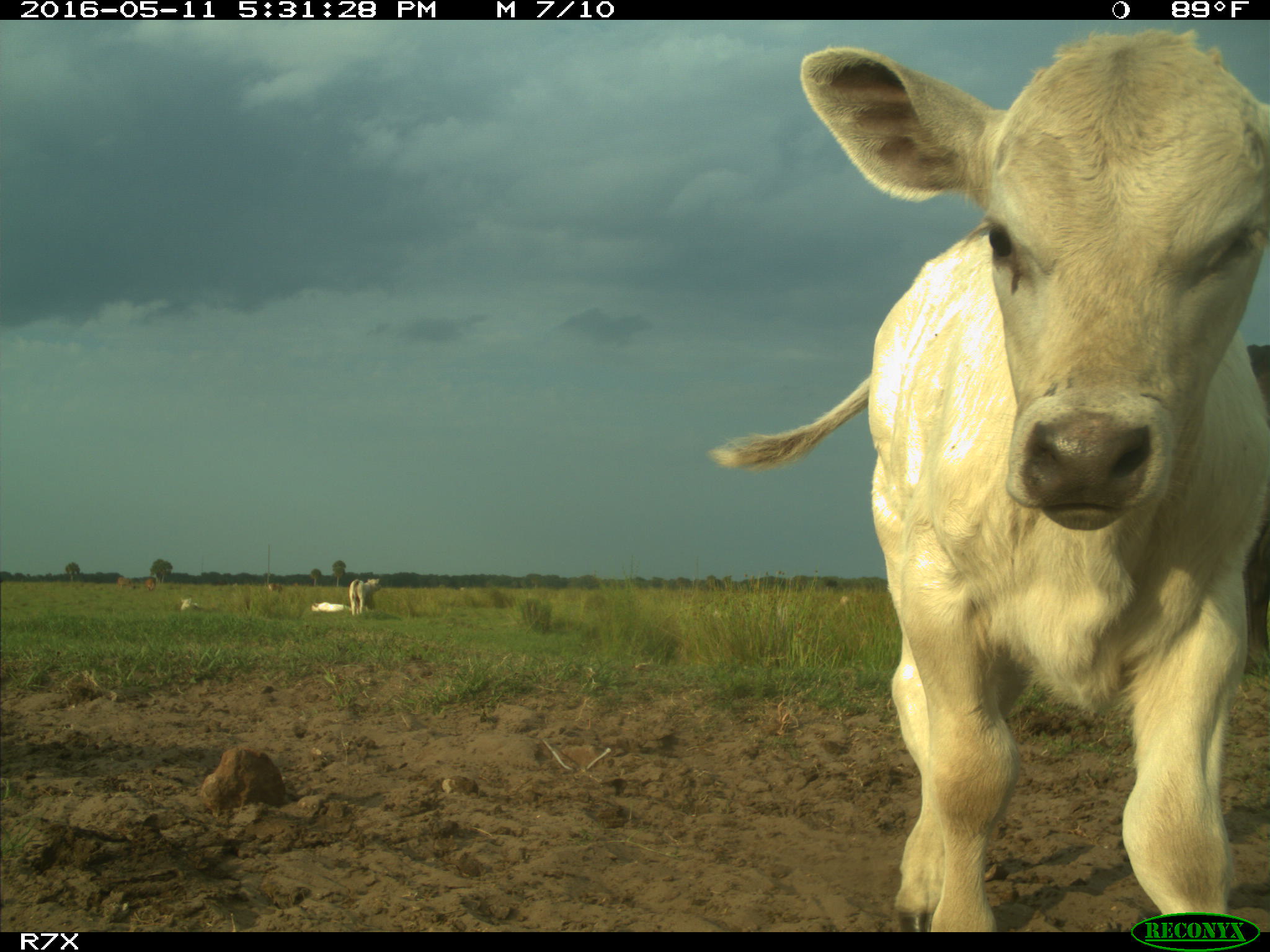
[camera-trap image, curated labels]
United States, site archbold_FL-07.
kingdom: Animalia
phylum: Chordata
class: Mammalia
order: Artiodactyla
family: Bovidae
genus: Bos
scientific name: Bos taurus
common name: domestic cow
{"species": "Bos taurus (domestic cow)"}